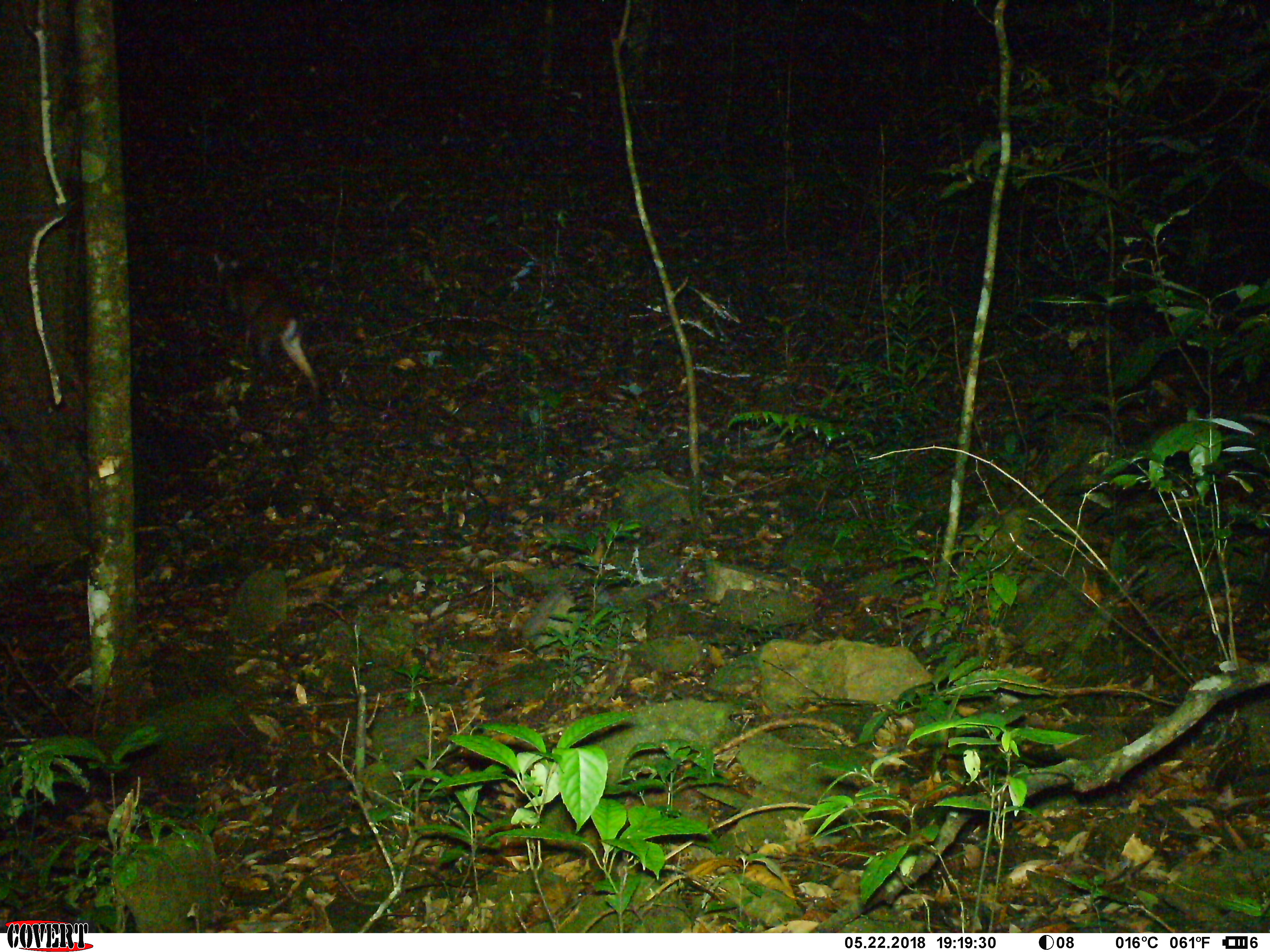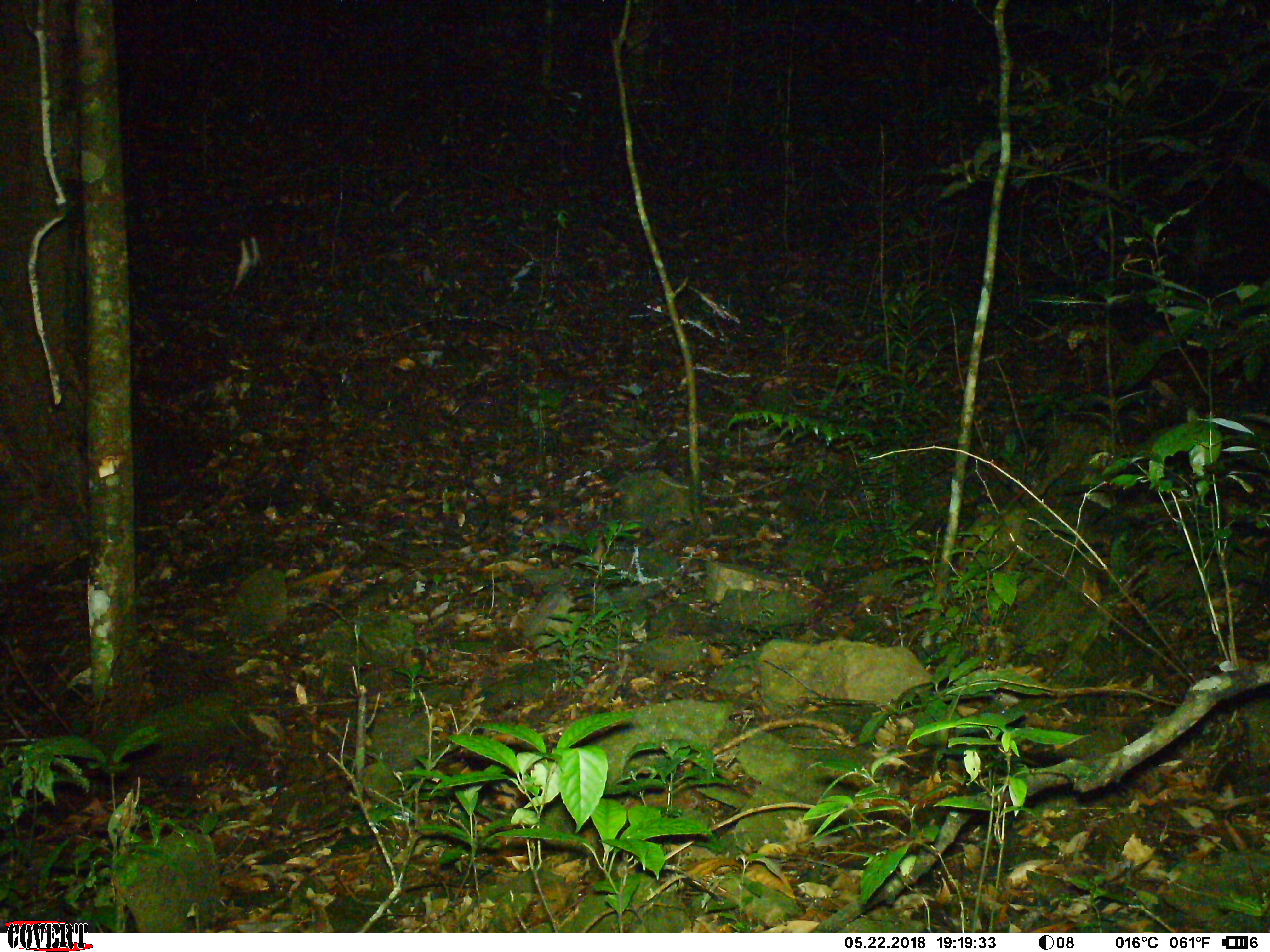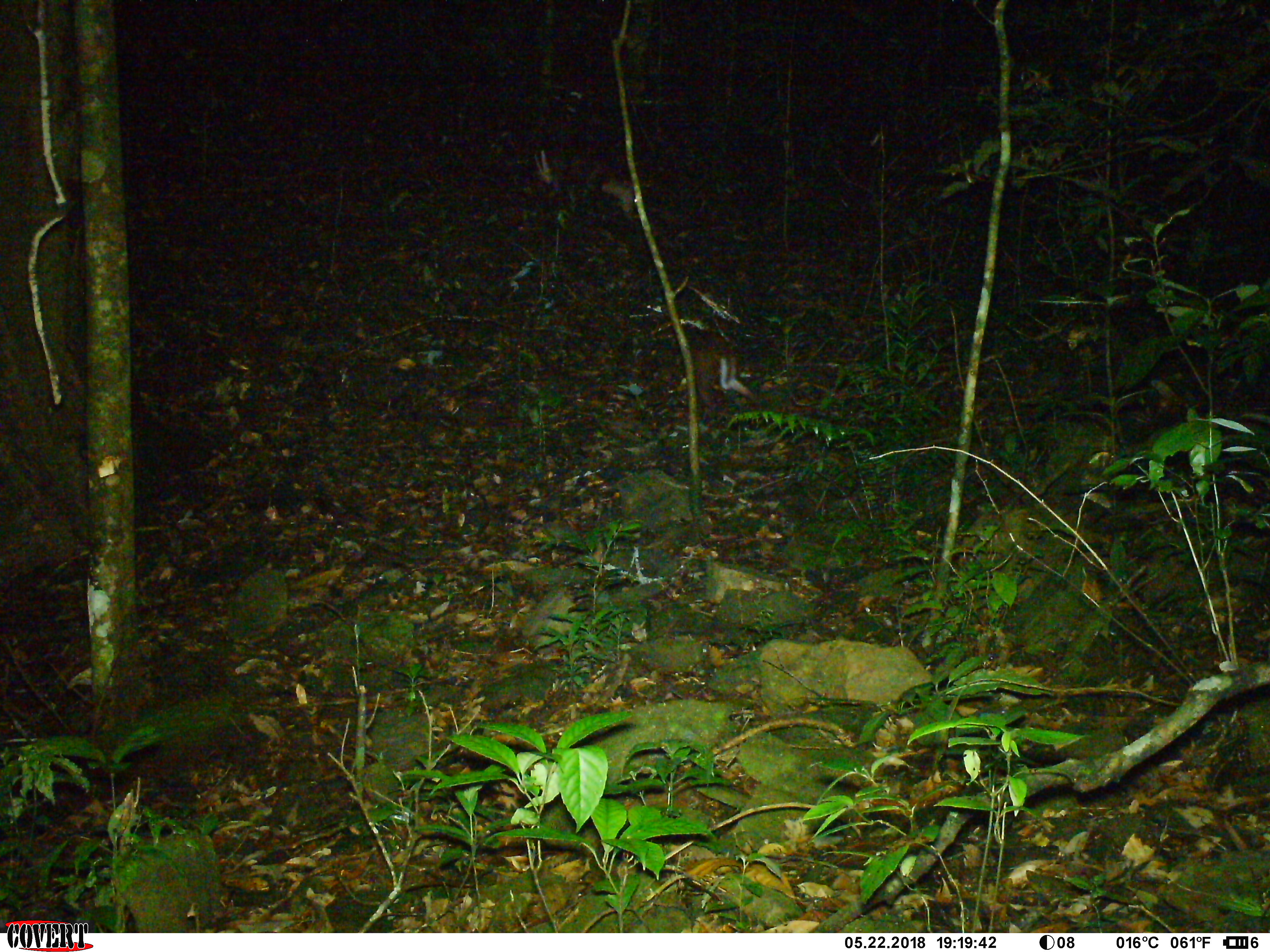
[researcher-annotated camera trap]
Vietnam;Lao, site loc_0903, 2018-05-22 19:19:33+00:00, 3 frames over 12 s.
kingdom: Animalia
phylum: Chordata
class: Mammalia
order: Artiodactyla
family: Cervidae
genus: Muntiacus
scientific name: Muntiacus rooseveltorum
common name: roosevelt's muntjac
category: roosevelts muntjac group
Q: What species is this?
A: Roosevelts muntjac group (roosevelt's muntjac) (Muntiacus rooseveltorum).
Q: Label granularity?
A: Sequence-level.